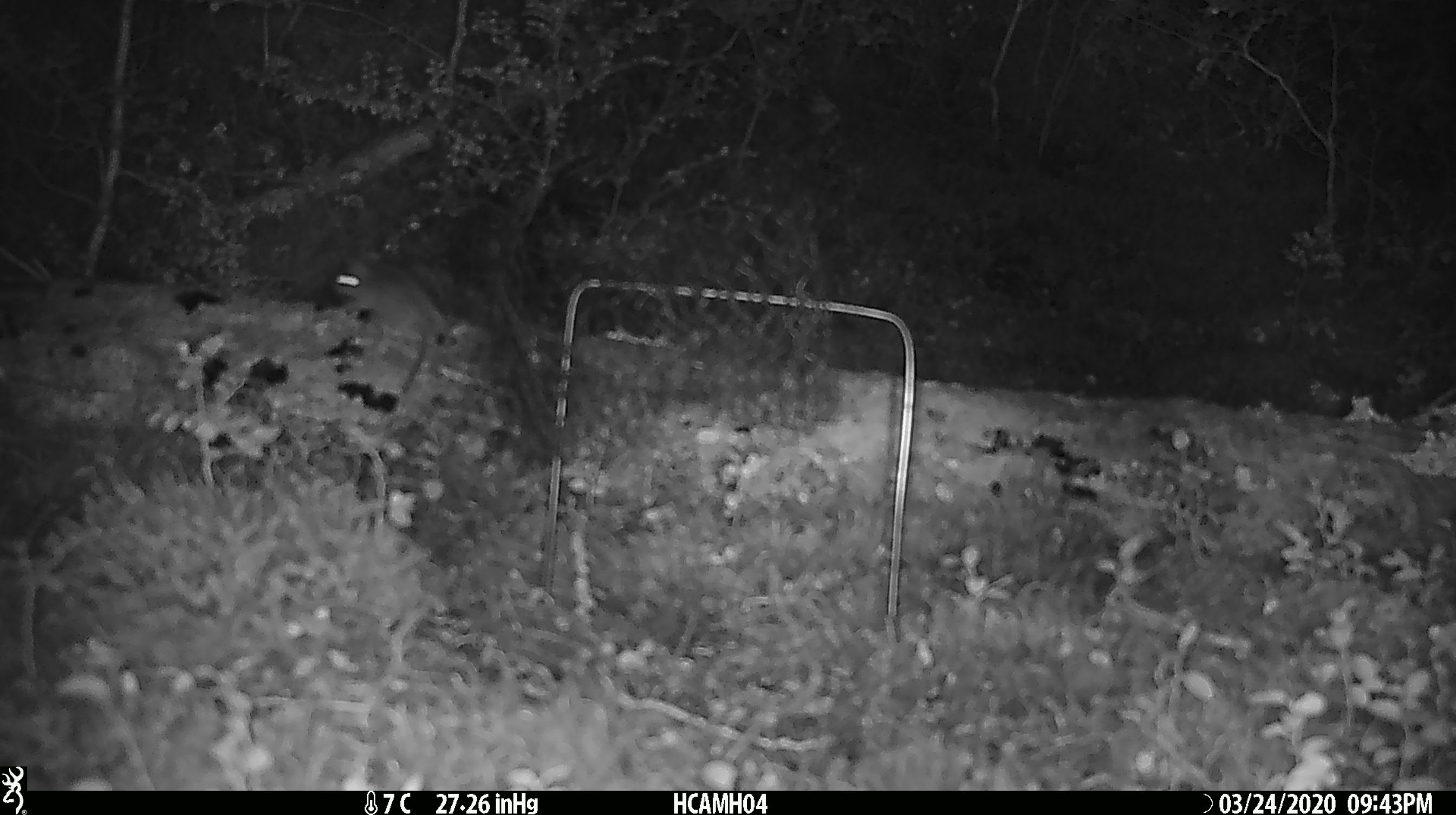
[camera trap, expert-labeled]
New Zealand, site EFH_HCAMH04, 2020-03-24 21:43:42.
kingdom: Animalia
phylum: Chordata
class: Mammalia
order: Rodentia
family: Muridae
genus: Mus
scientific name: Mus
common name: mouse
Mouse (Mus).